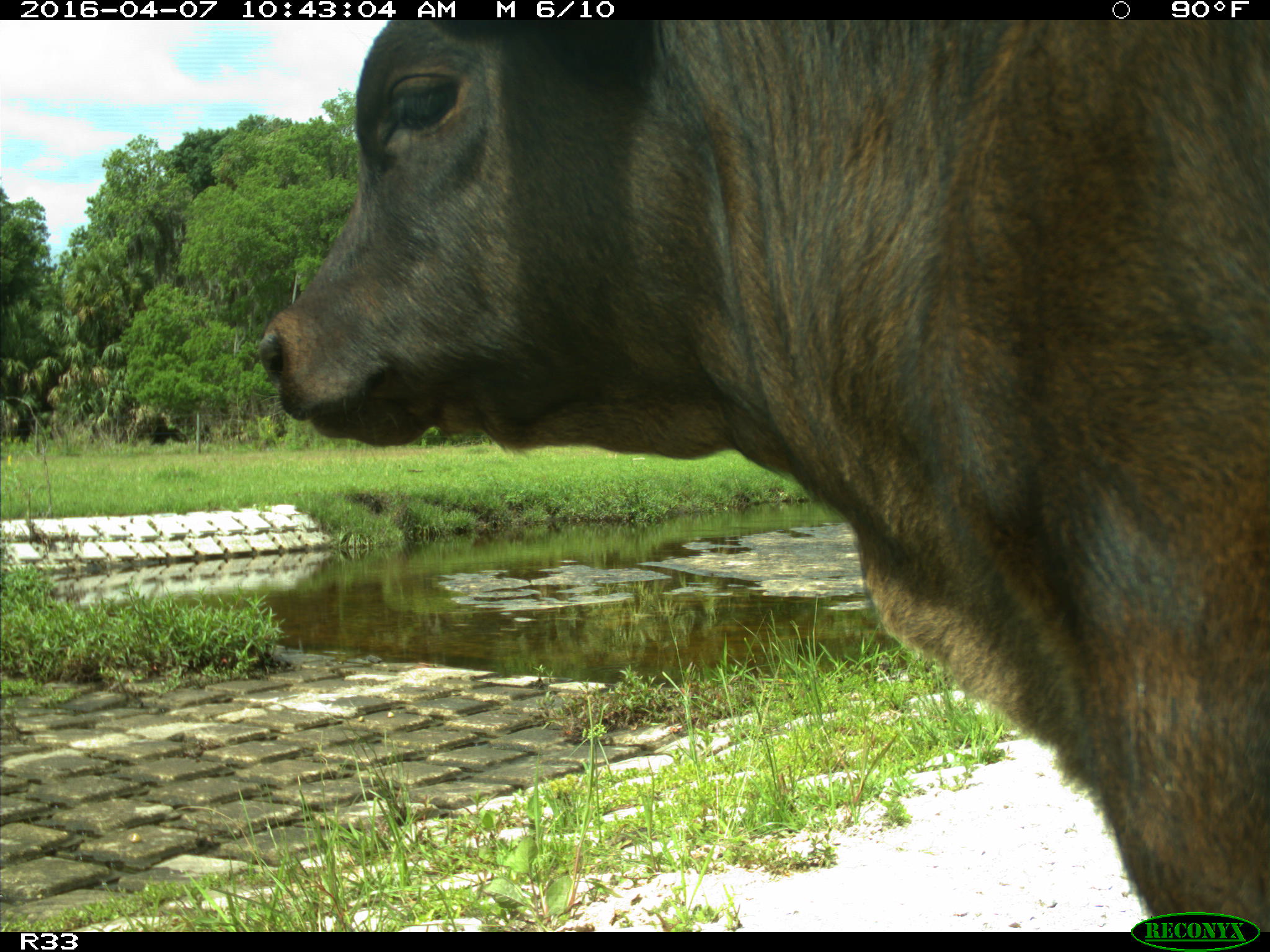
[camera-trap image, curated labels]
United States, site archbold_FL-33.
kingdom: Animalia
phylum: Chordata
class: Mammalia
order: Artiodactyla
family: Bovidae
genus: Bos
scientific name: Bos taurus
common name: domestic cow